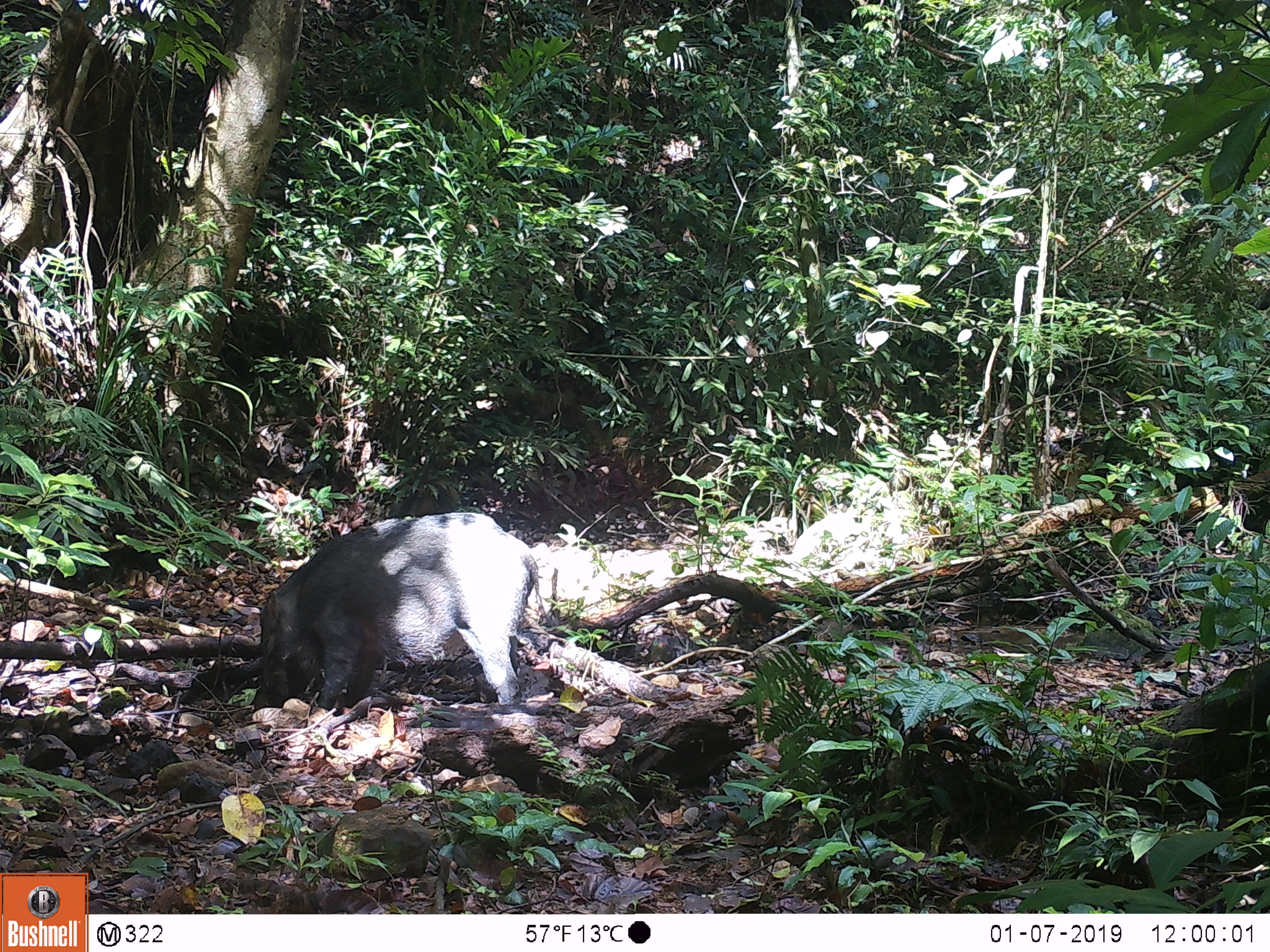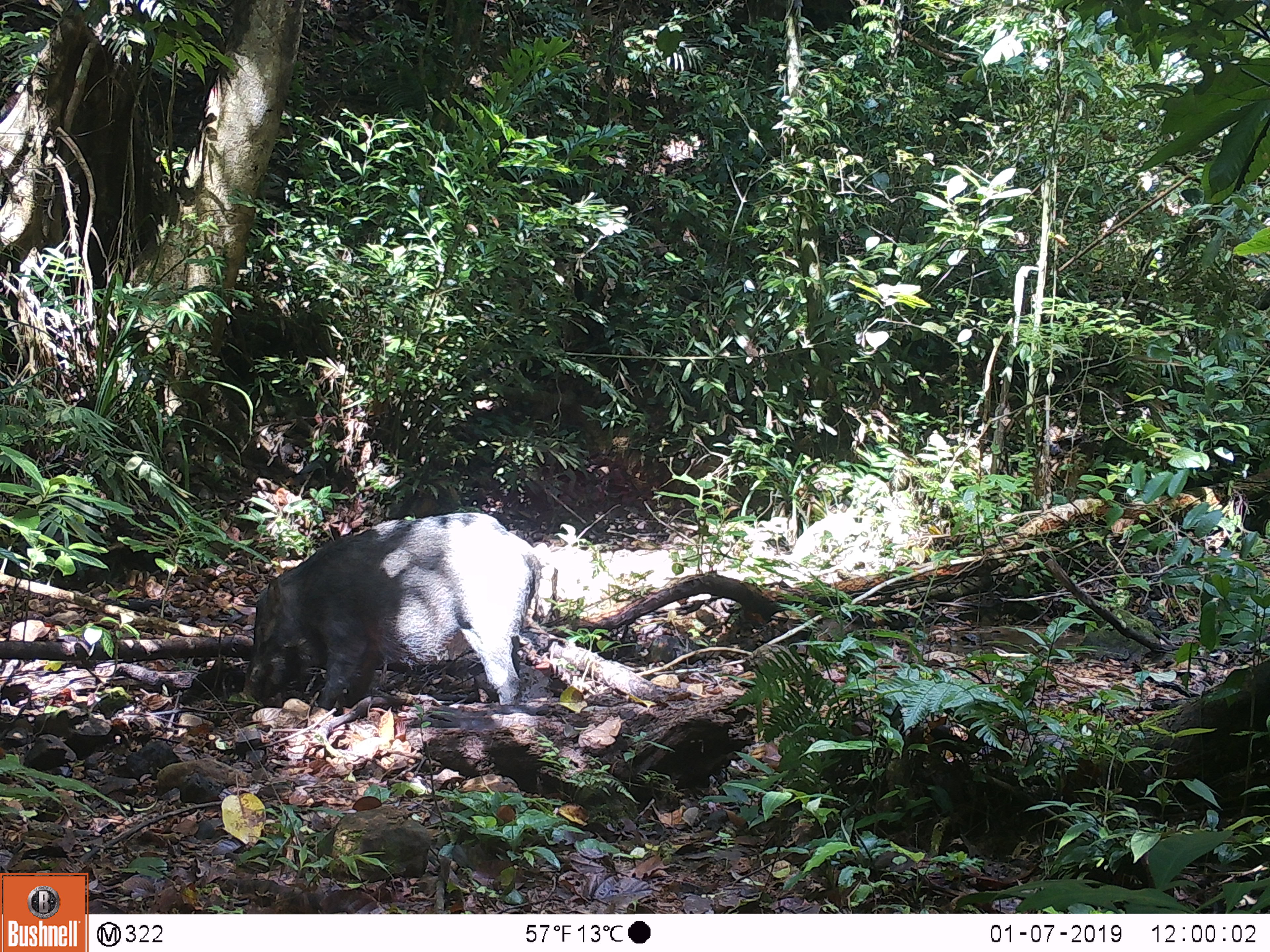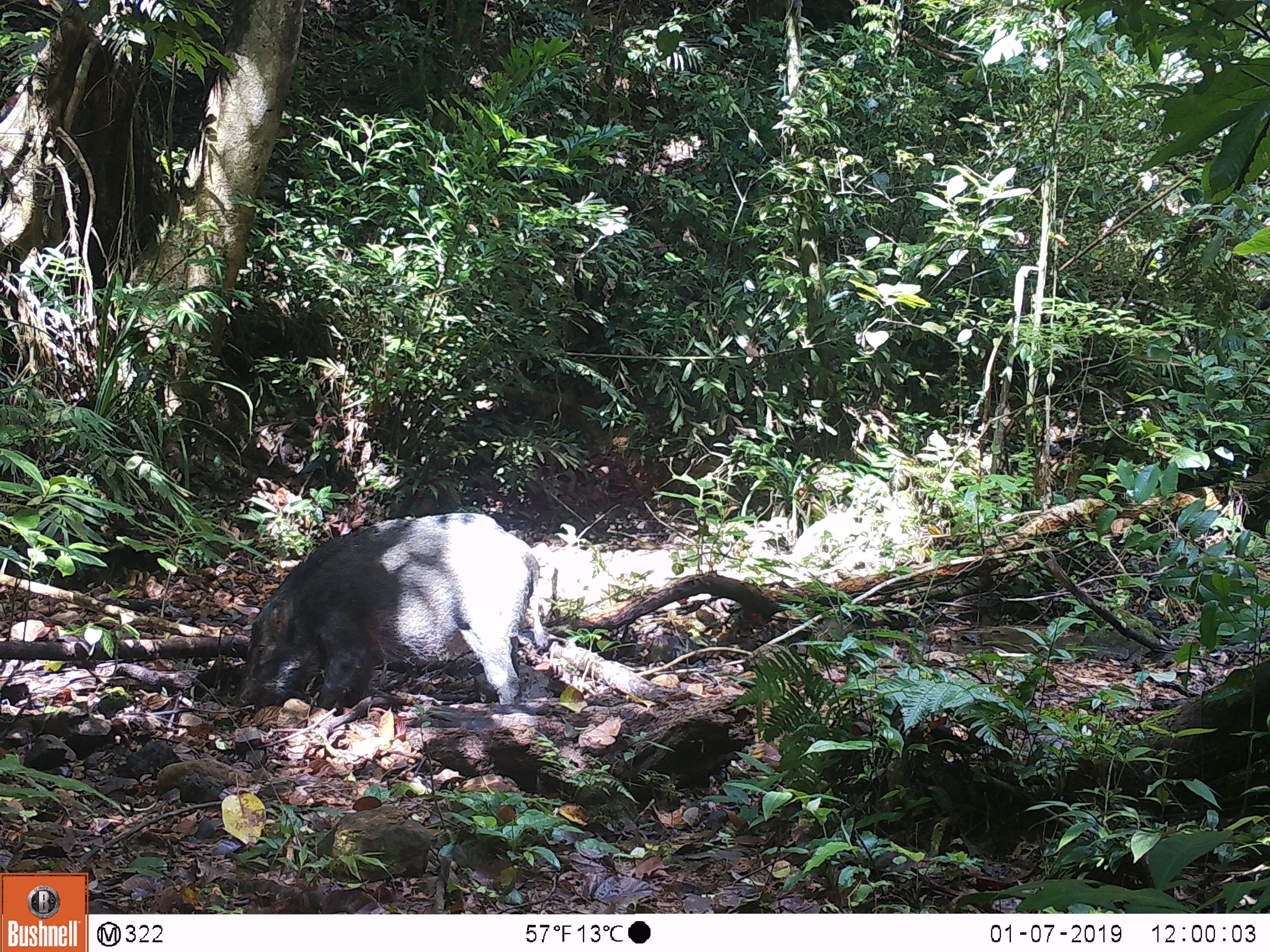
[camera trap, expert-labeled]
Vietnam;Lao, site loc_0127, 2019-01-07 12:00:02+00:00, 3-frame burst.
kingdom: Animalia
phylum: Chordata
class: Mammalia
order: Artiodactyla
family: Suidae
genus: Sus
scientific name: Sus scrofa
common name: eurasian wild pig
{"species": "eurasian wild pig (Sus scrofa)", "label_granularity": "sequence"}